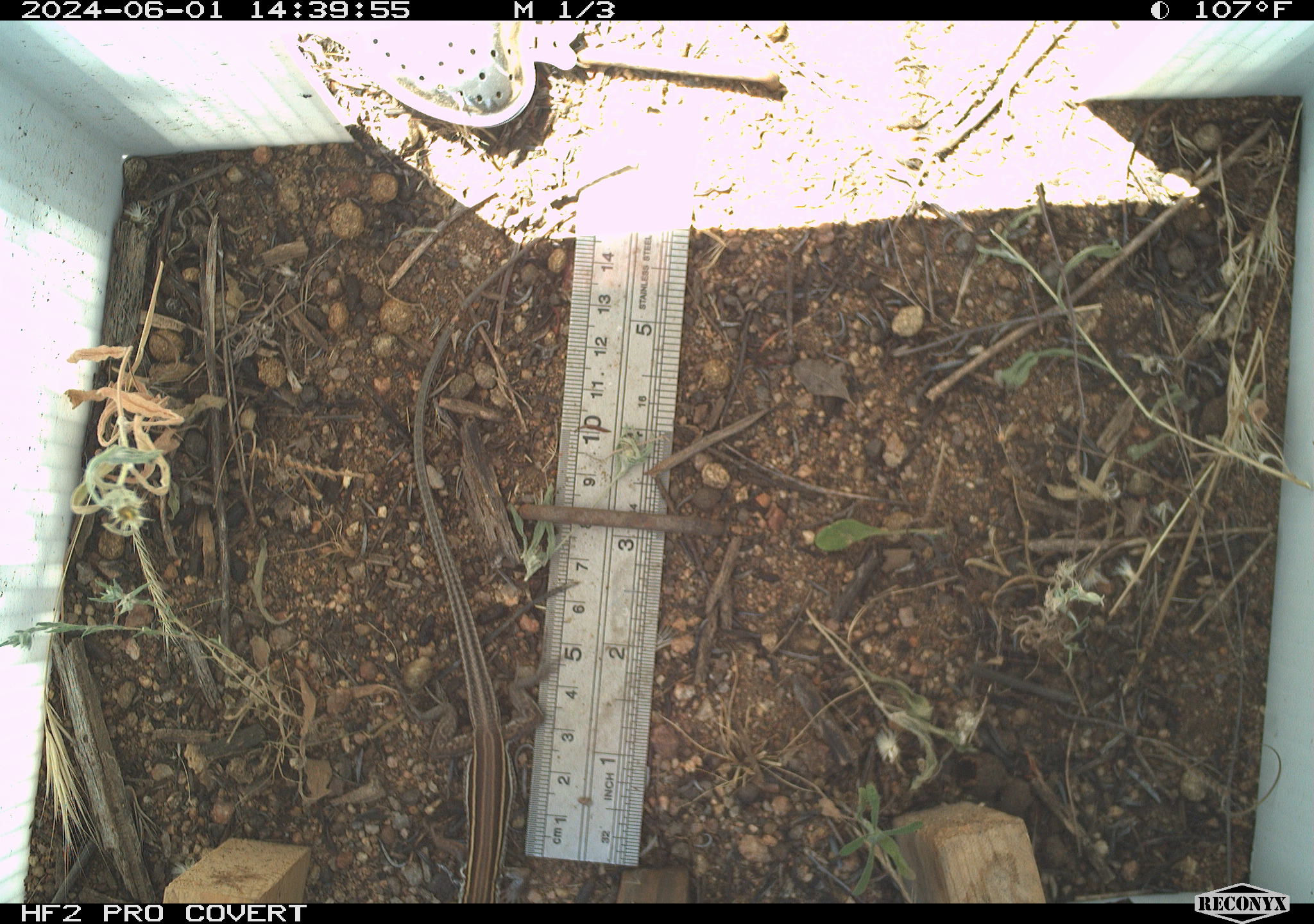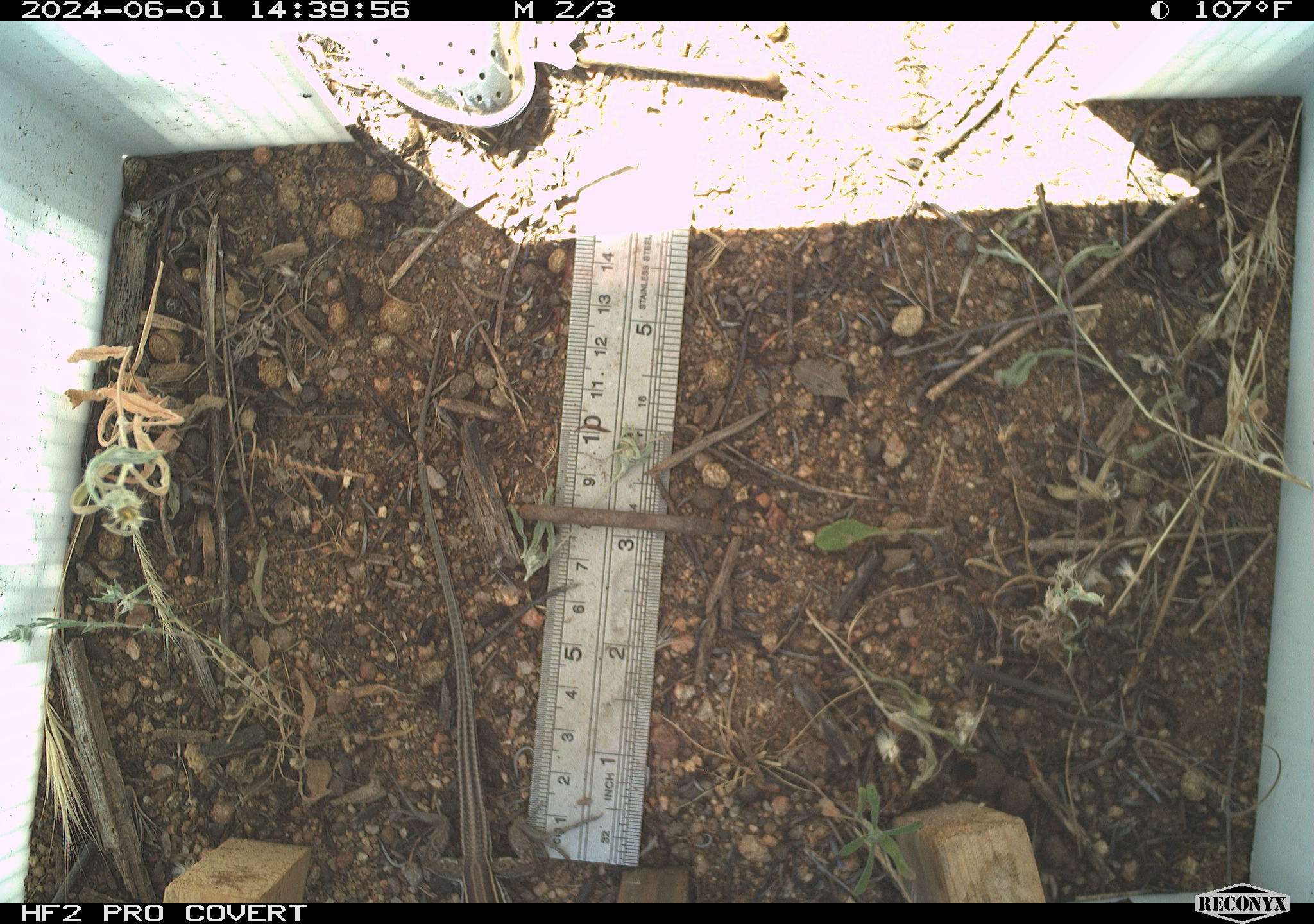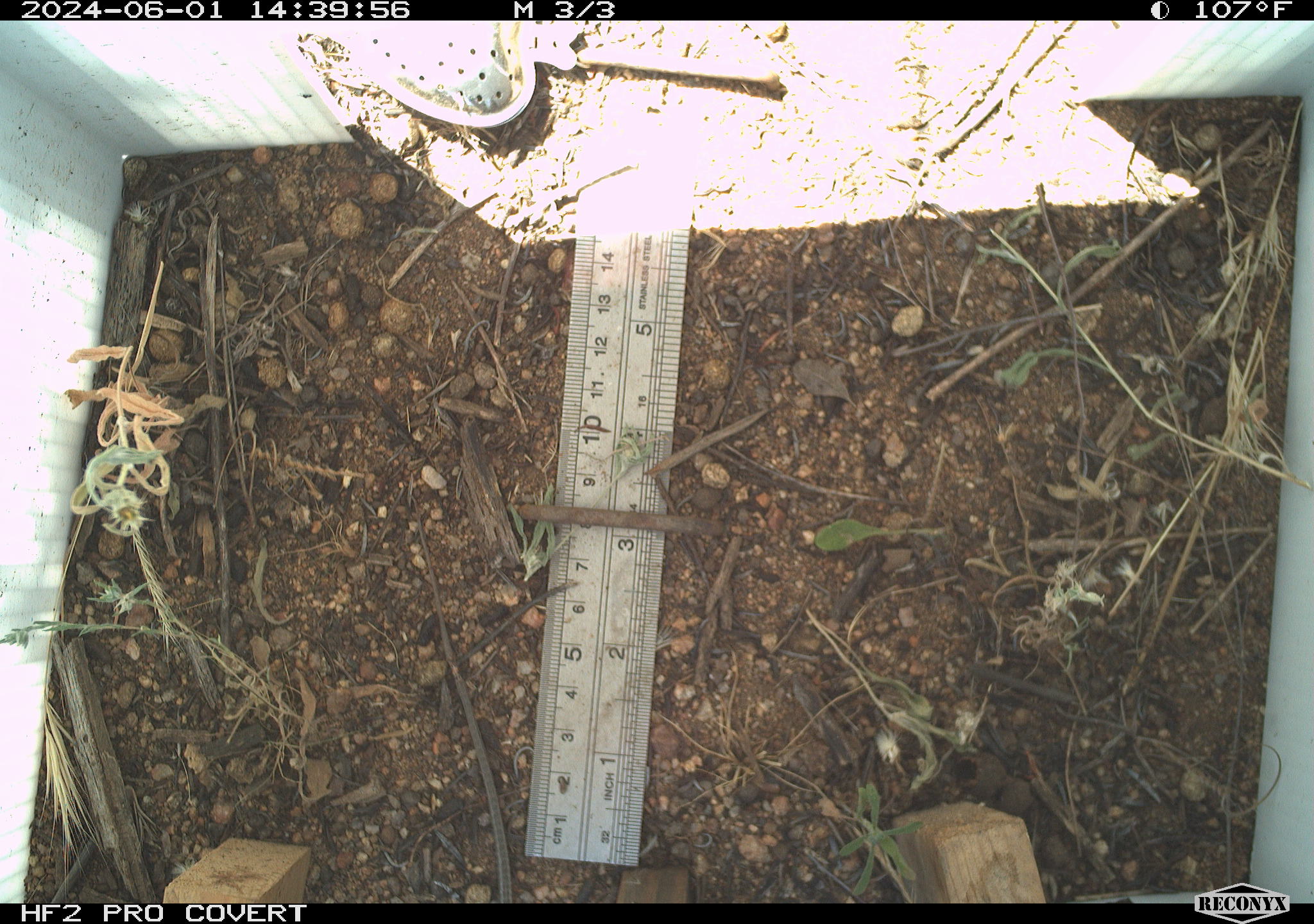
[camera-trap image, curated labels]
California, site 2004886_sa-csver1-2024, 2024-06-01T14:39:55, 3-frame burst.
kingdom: Animalia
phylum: Chordata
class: Reptilia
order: Squamata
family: Scincidae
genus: Plestiodon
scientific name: Plestiodon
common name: blue-tailed skinks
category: plestiodon species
Plestiodon species (blue-tailed skinks) (Plestiodon).